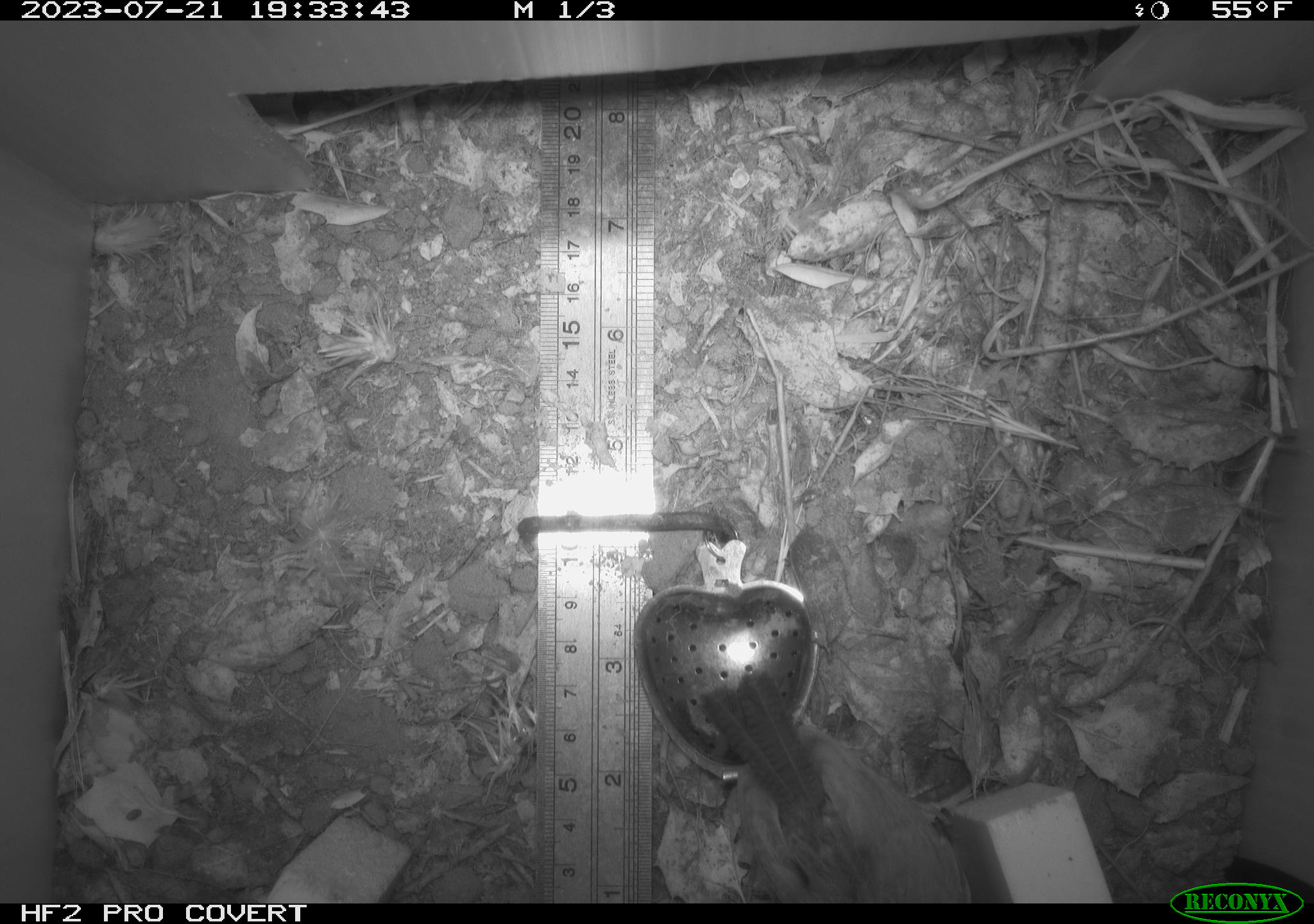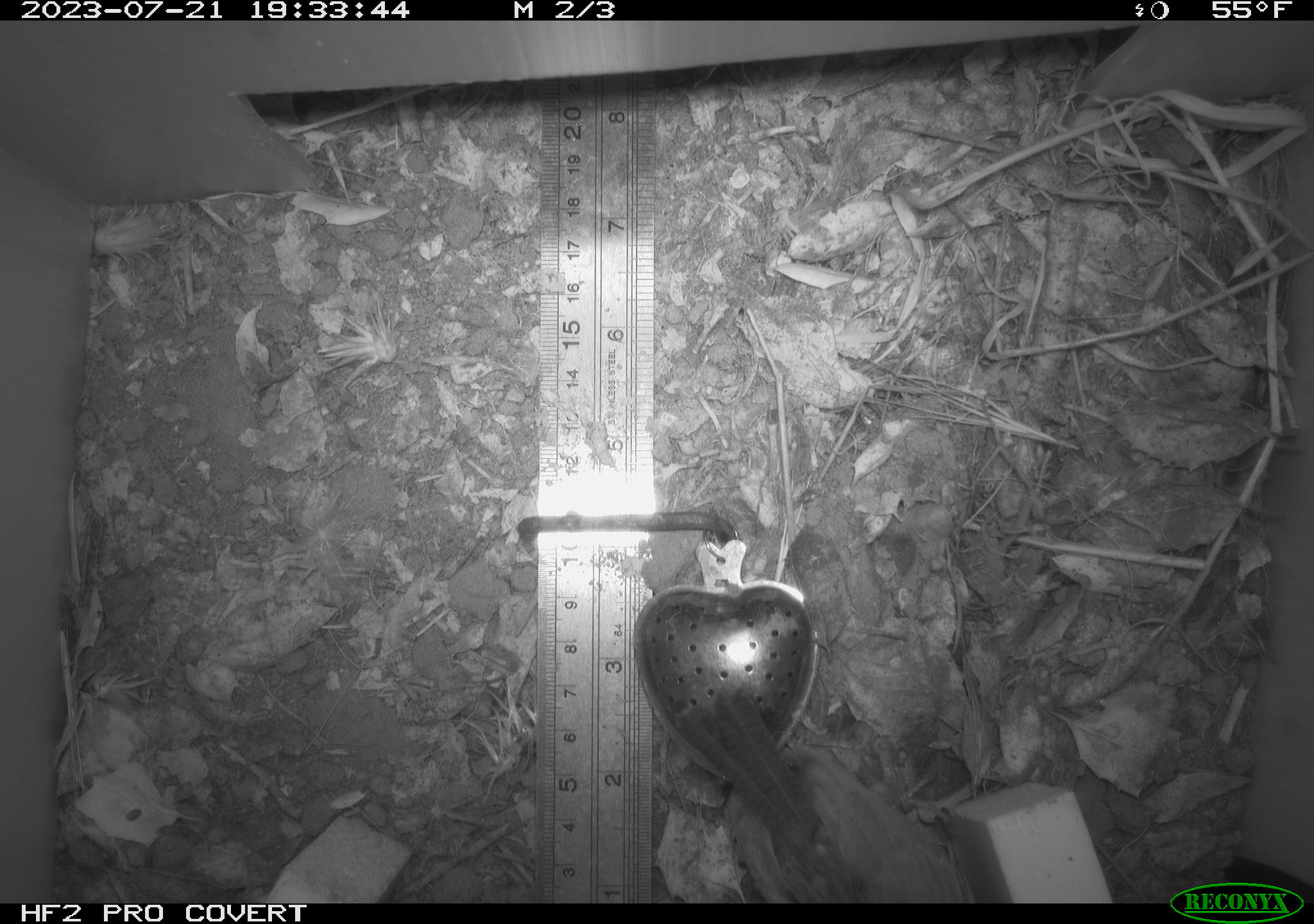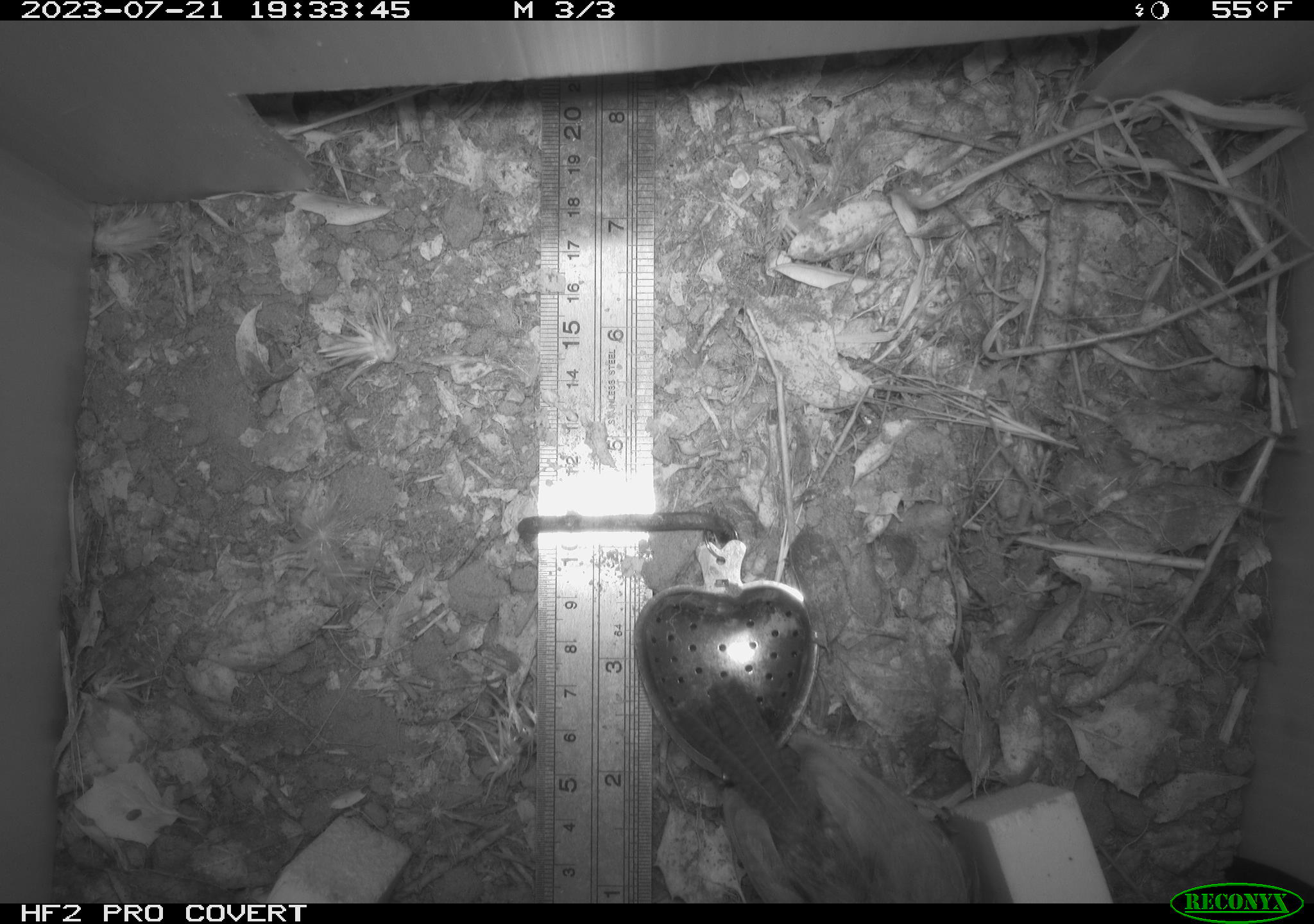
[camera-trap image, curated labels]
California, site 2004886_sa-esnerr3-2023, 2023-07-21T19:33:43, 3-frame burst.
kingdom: Animalia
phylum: Chordata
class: Aves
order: Passeriformes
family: Troglodytidae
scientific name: Troglodytidae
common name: wren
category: troglodytidae family